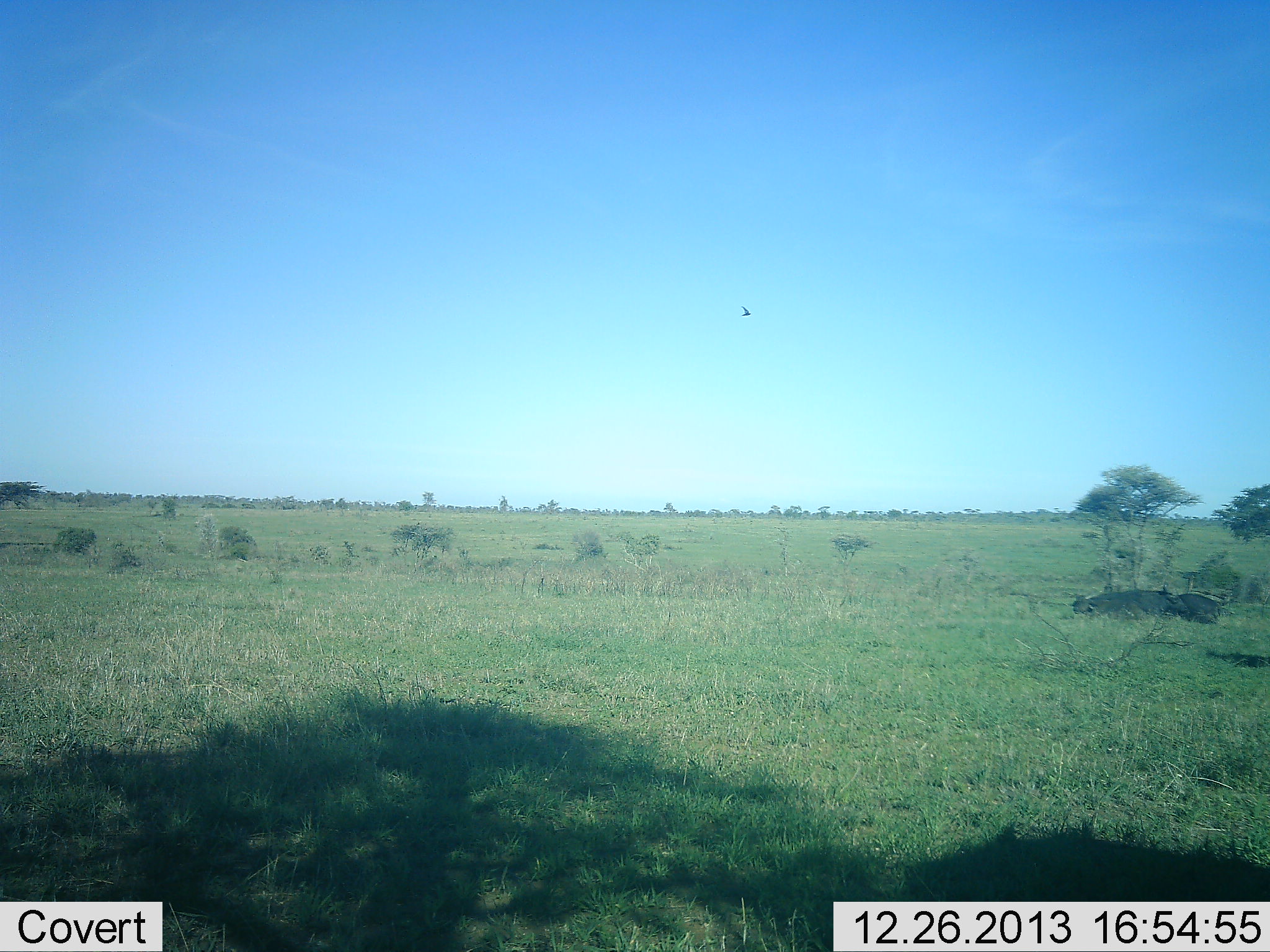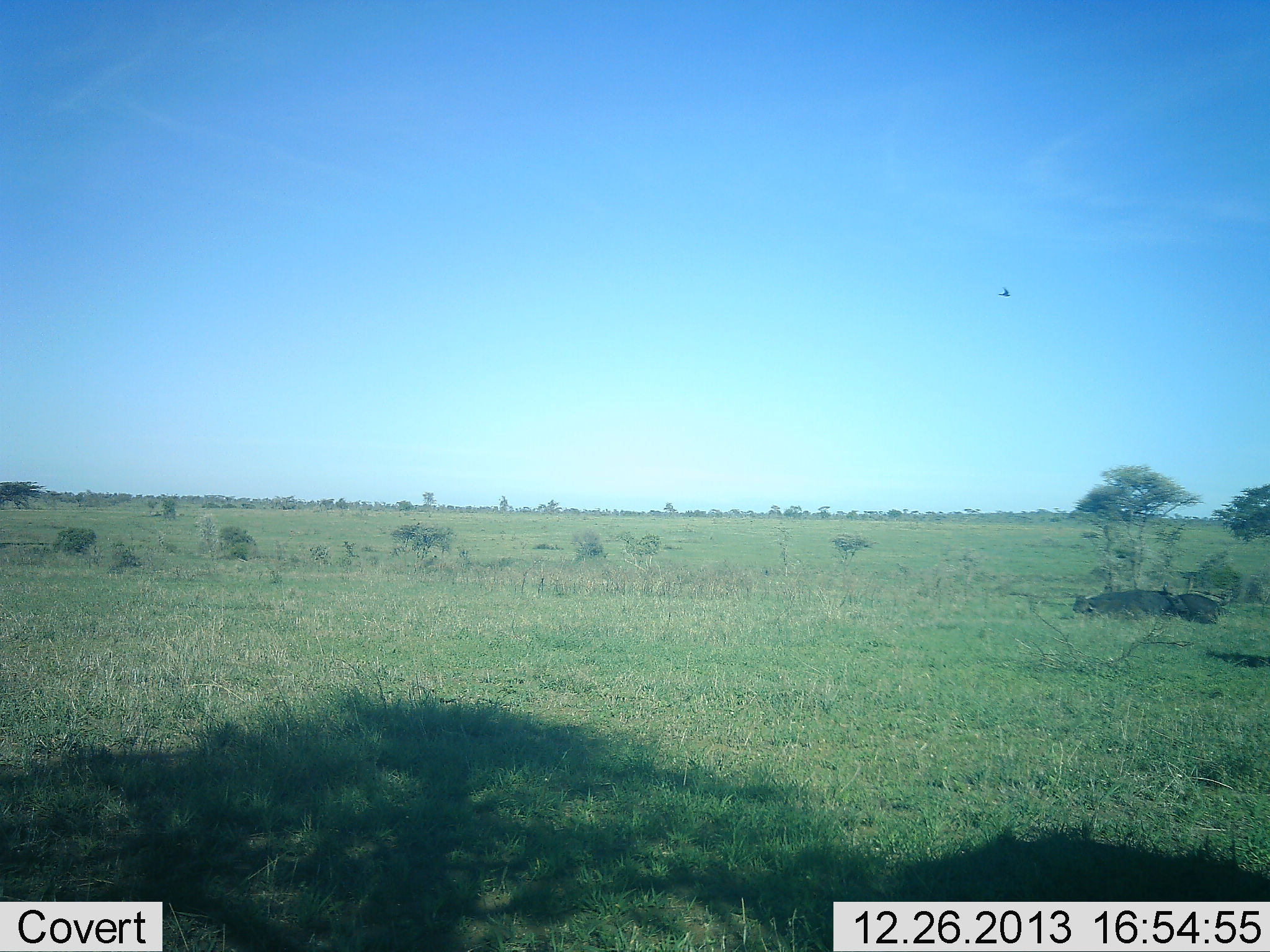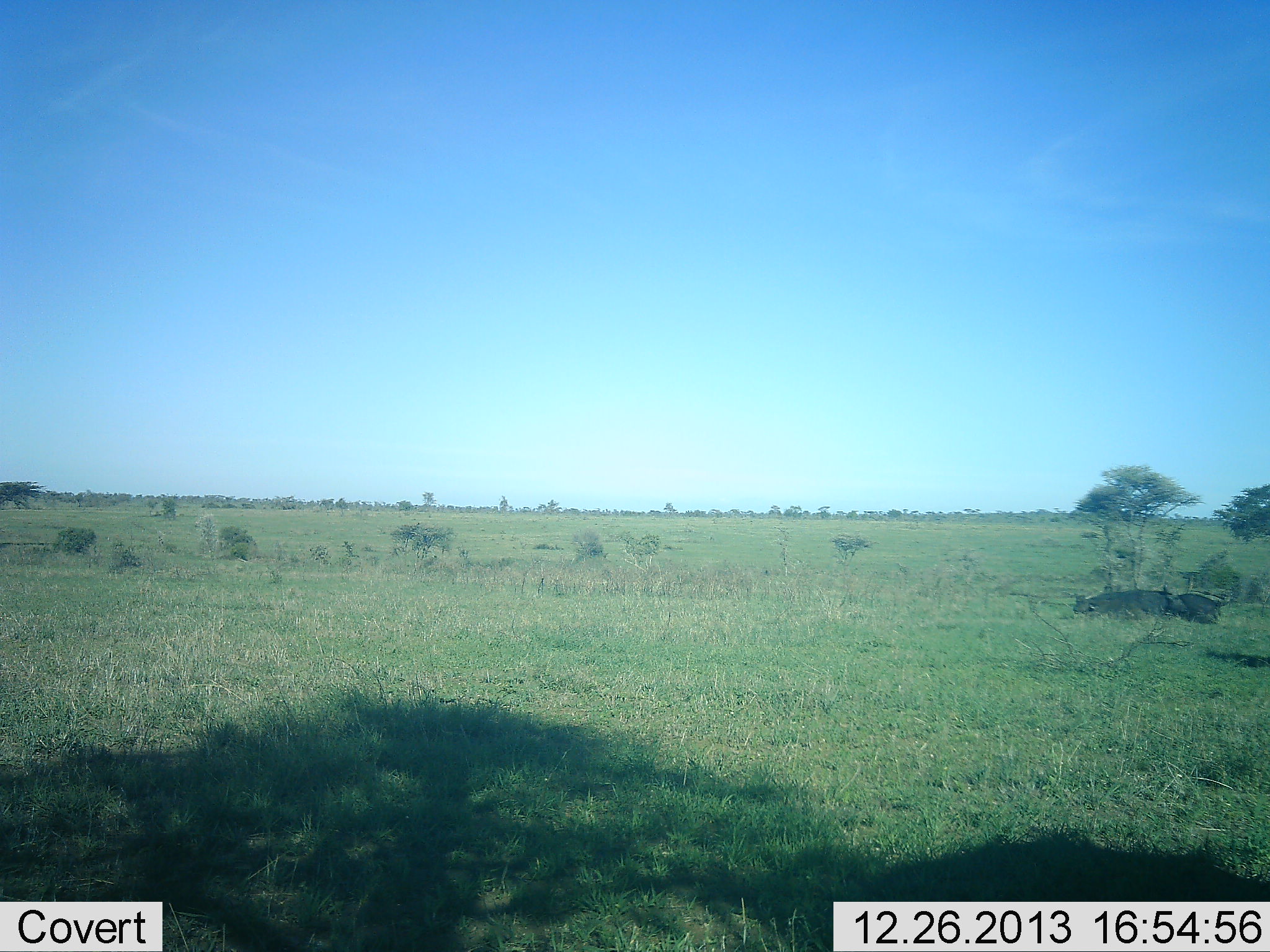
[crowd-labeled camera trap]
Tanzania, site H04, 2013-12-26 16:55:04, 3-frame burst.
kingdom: Animalia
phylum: Chordata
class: Mammalia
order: Artiodactyla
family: Bovidae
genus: Syncerus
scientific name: Syncerus caffer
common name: cape buffalo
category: buffalo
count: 3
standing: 0%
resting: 100%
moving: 0%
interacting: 0%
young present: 0%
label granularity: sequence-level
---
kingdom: Animalia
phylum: Chordata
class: Aves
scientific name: Aves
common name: bird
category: otherbird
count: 1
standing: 0%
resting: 0%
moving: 100%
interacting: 0%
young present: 0%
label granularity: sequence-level